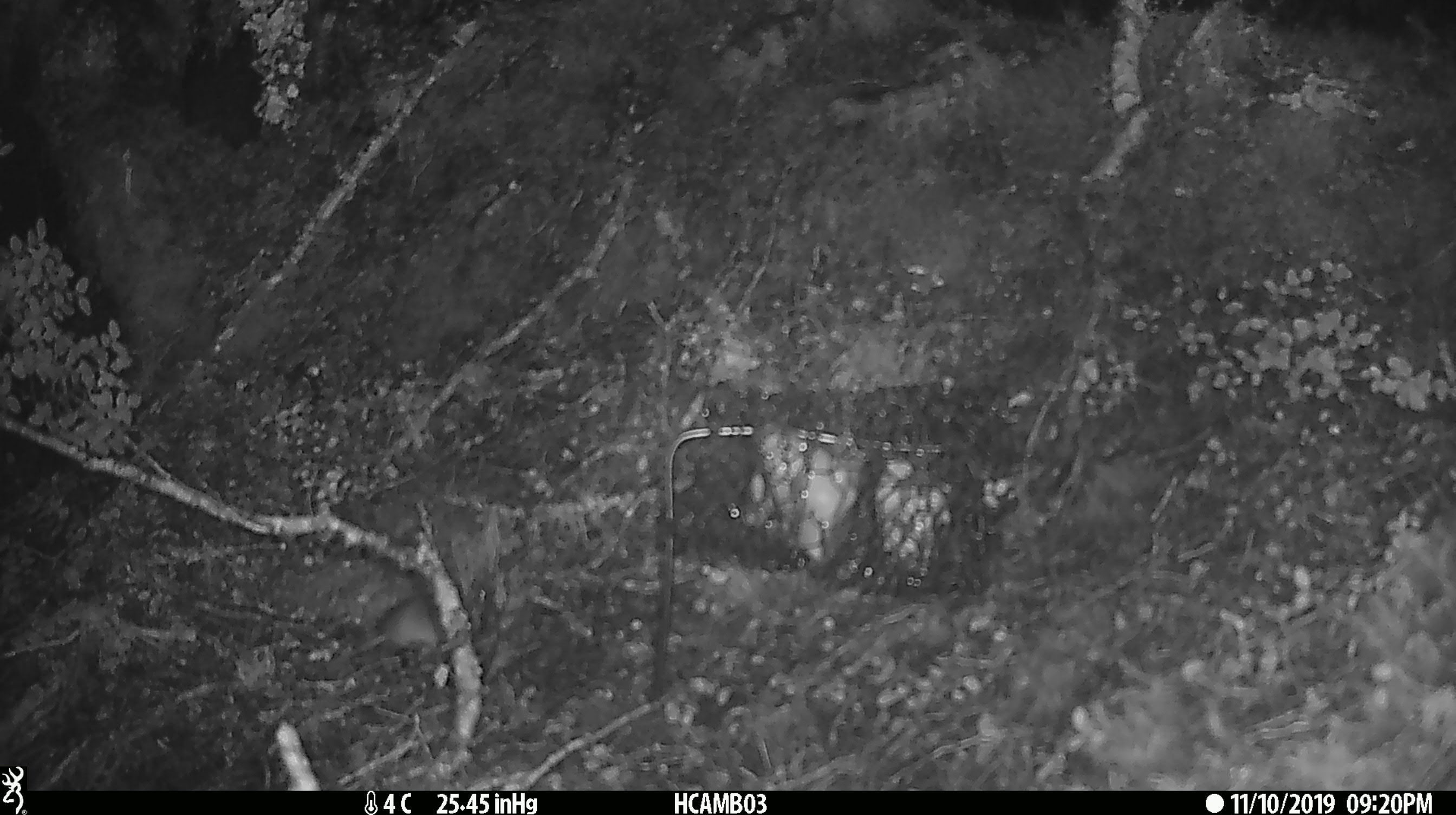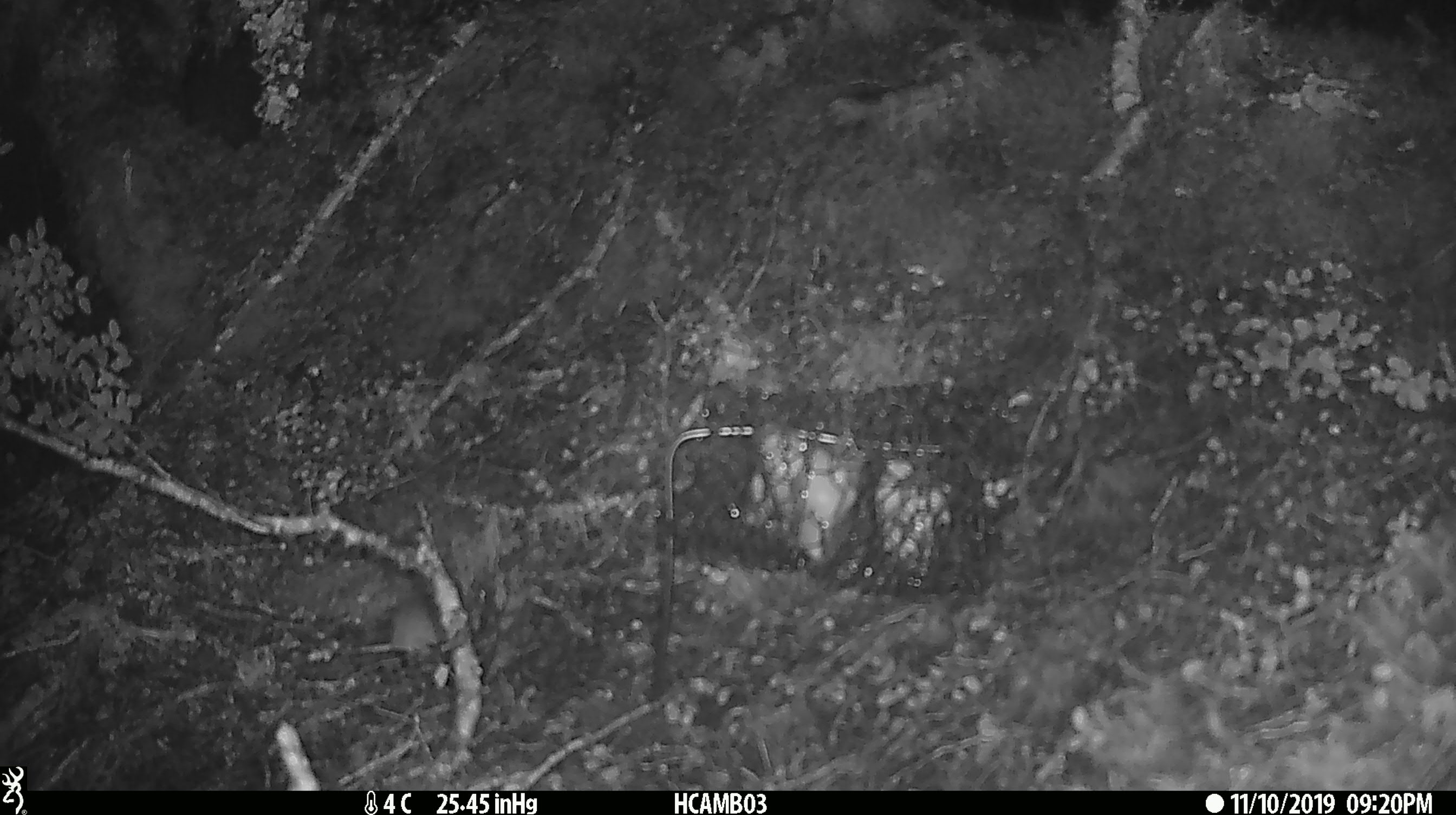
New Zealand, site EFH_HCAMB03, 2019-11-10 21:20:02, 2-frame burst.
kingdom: Animalia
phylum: Chordata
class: Mammalia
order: Rodentia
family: Muridae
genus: Mus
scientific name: Mus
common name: mouse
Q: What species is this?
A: Mouse (Mus).